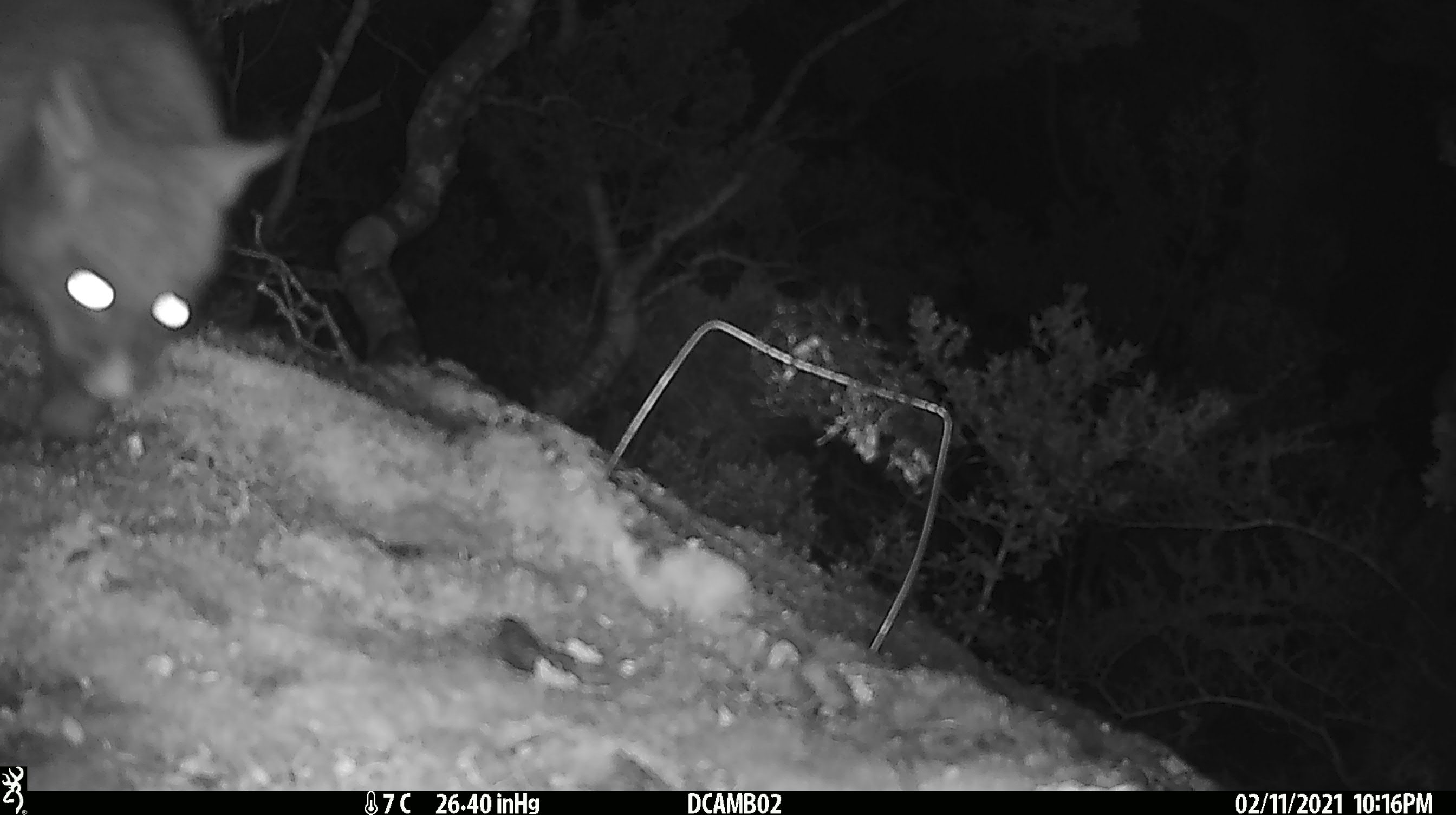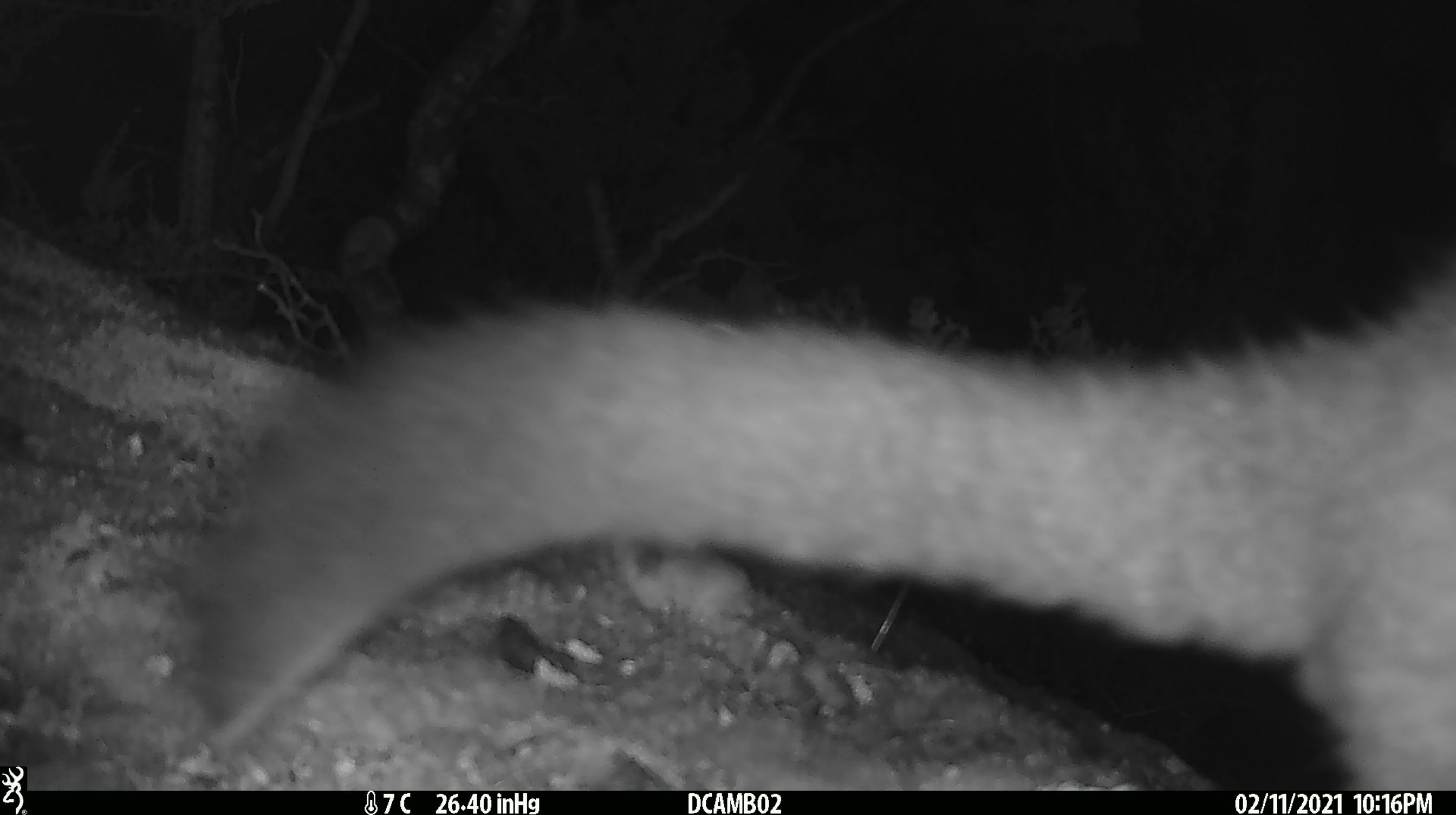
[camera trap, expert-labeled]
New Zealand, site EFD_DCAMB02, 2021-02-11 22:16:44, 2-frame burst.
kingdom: Animalia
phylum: Chordata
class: Mammalia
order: Diprotodontia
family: Phalangeridae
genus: Trichosurus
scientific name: Trichosurus vulpecula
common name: common brushtail possum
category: possum